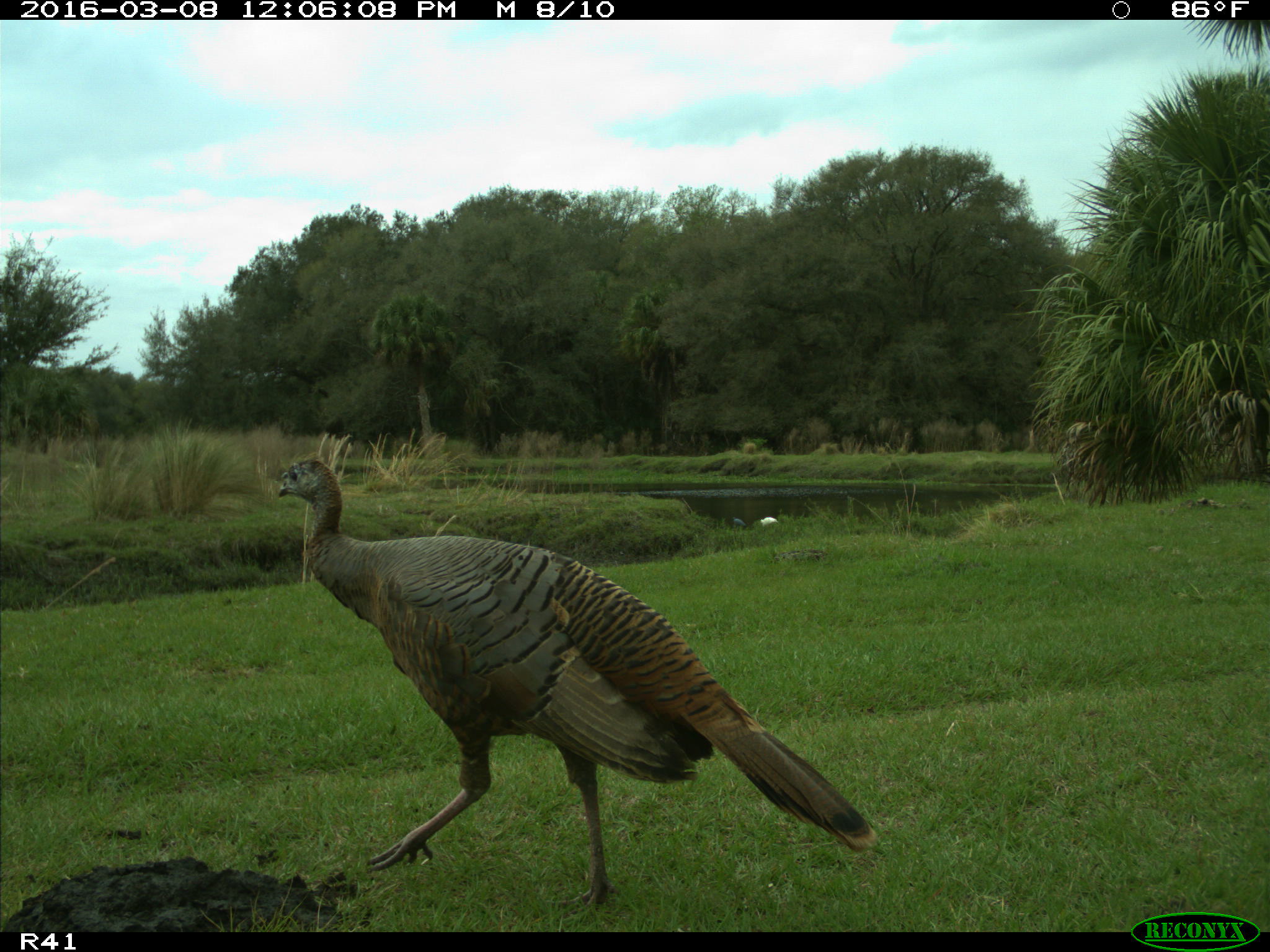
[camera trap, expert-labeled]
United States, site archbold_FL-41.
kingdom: Animalia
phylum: Chordata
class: Aves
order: Galliformes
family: Phasianidae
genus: Meleagris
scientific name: Meleagris gallopavo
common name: wild turkey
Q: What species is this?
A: Meleagris gallopavo (wild turkey).